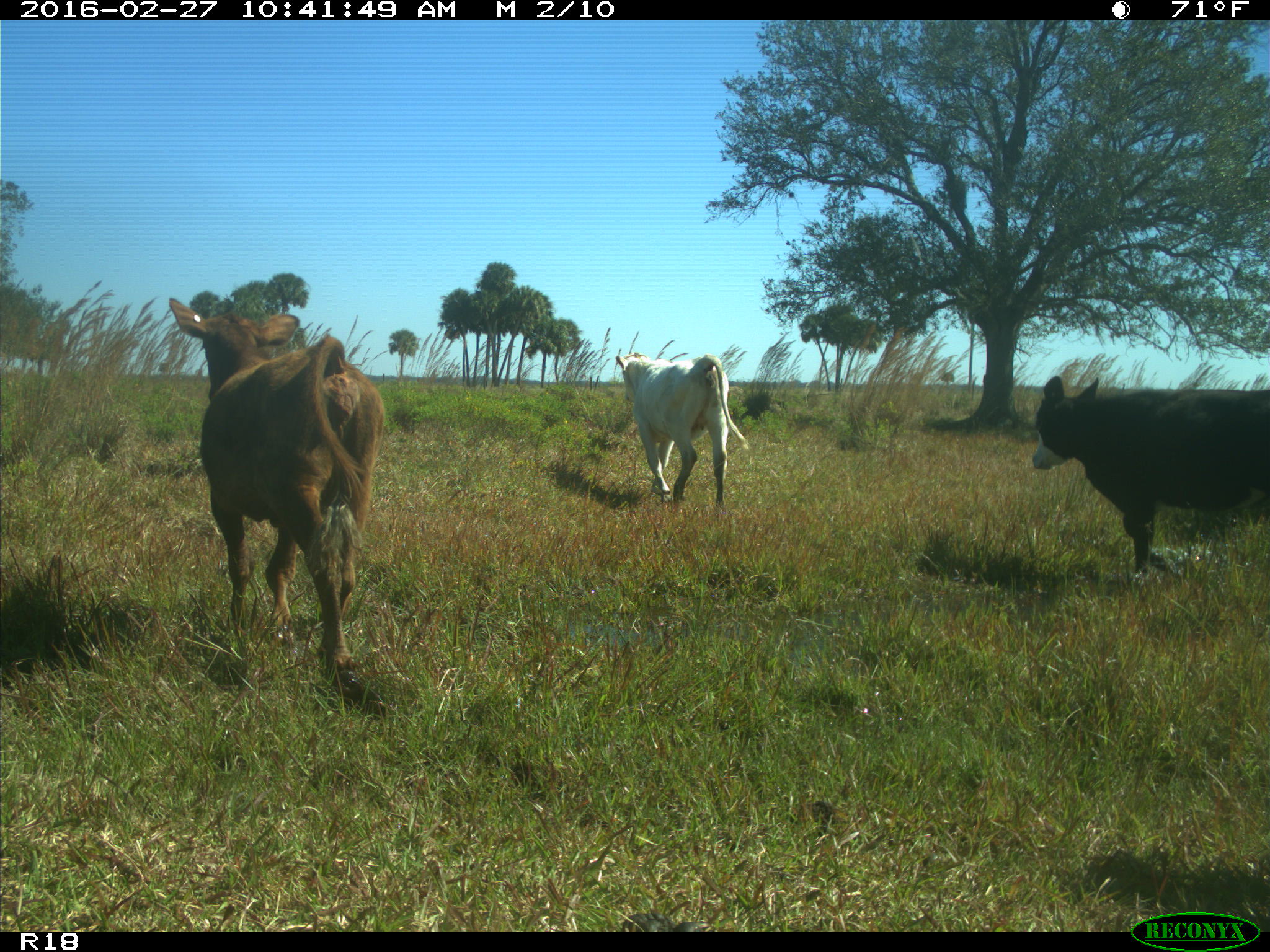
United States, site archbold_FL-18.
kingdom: Animalia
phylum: Chordata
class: Mammalia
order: Artiodactyla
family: Bovidae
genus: Bos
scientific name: Bos taurus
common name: domestic cow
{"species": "Bos taurus (domestic cow)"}